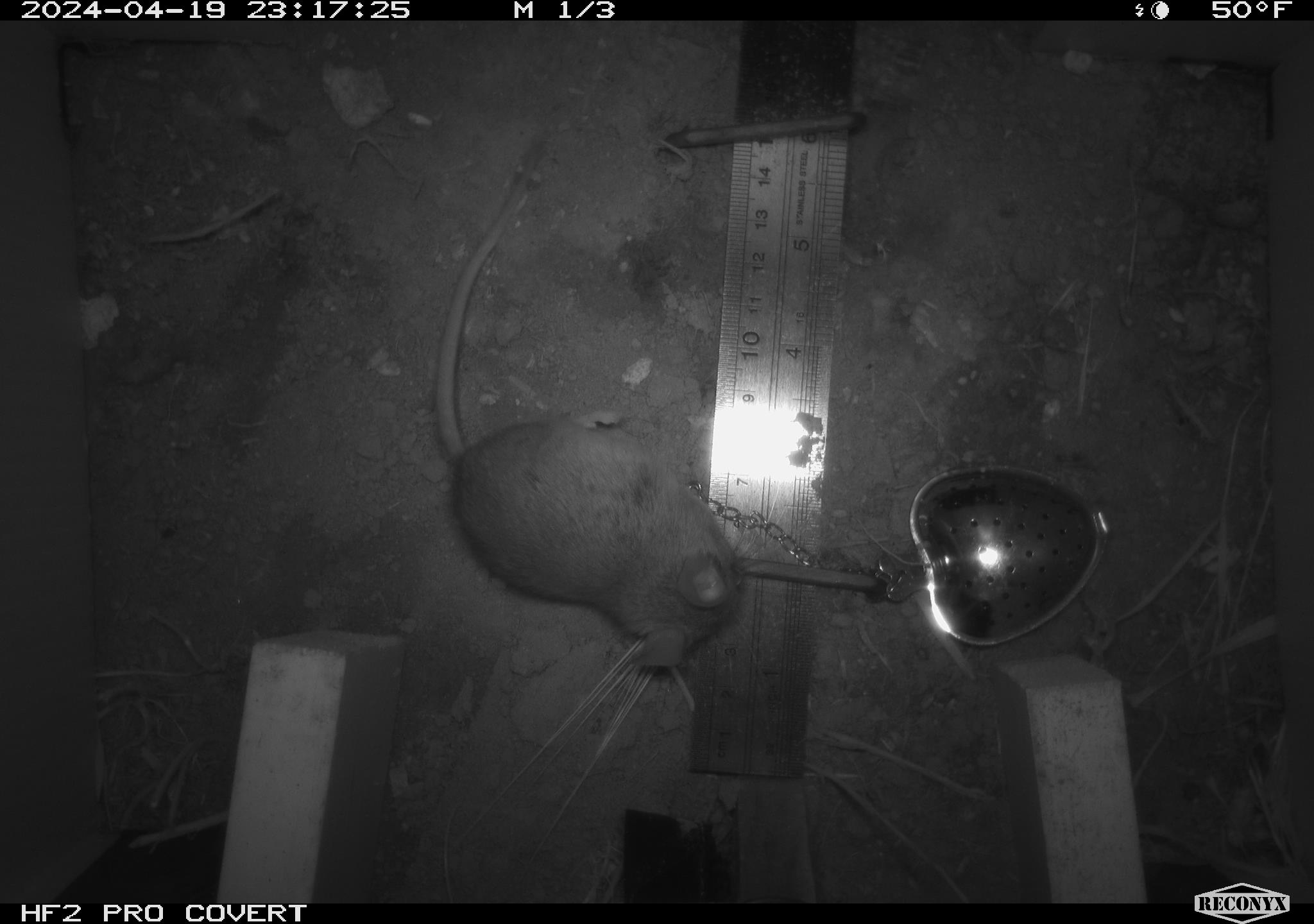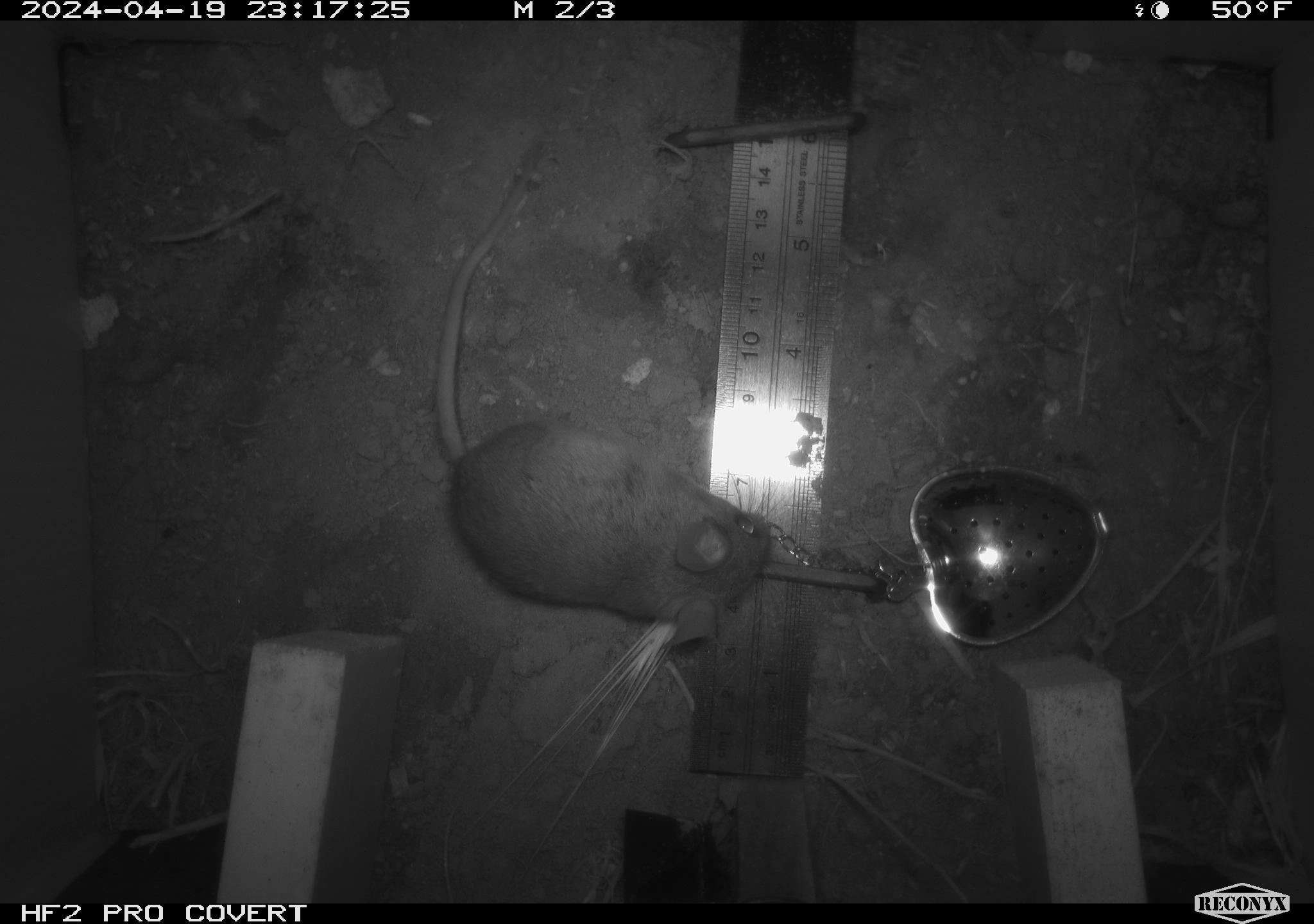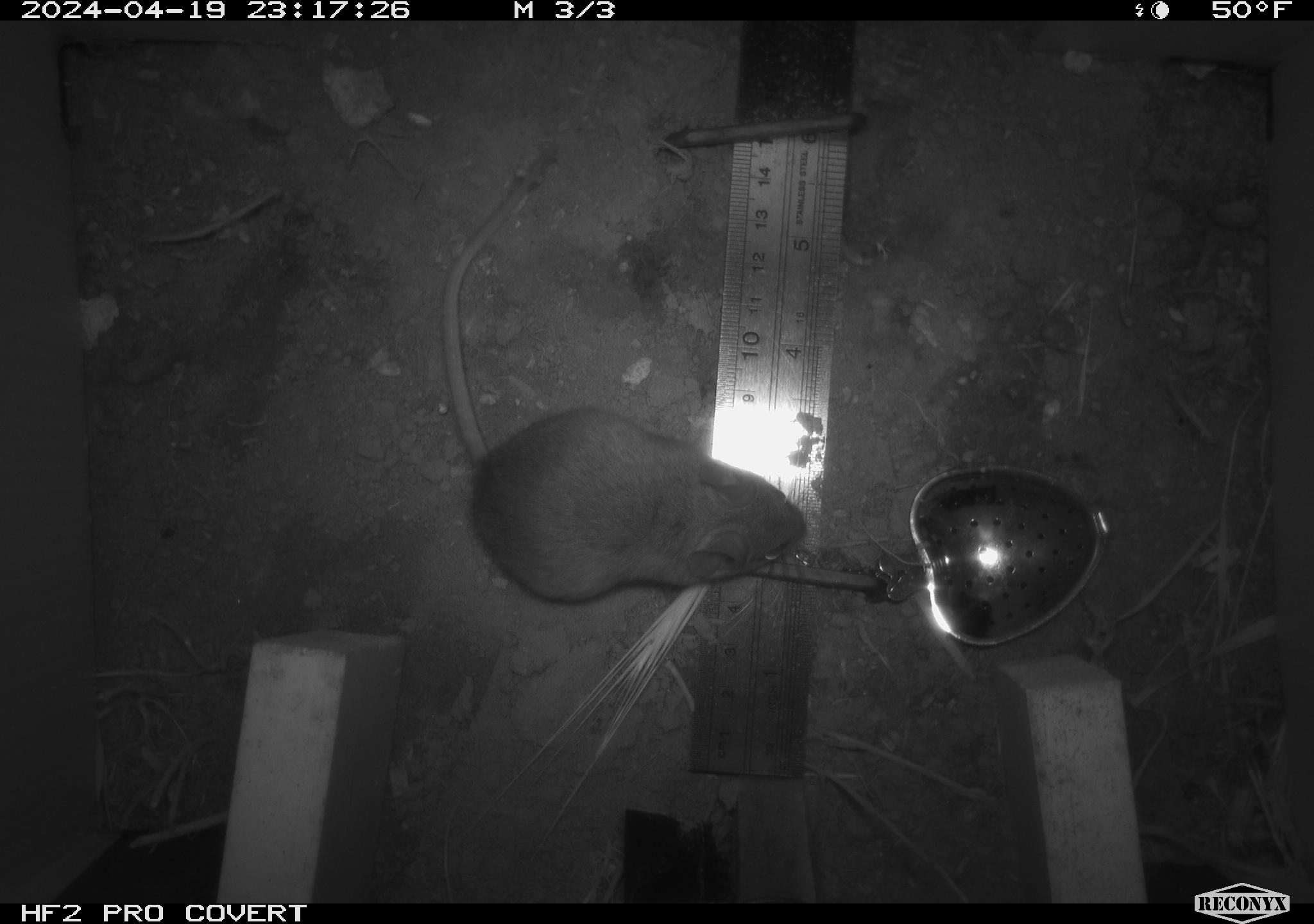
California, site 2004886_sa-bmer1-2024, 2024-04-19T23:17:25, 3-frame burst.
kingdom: Animalia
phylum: Chordata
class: Mammalia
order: Rodentia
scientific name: Rodentia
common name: mouse species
Mouse species (Rodentia).